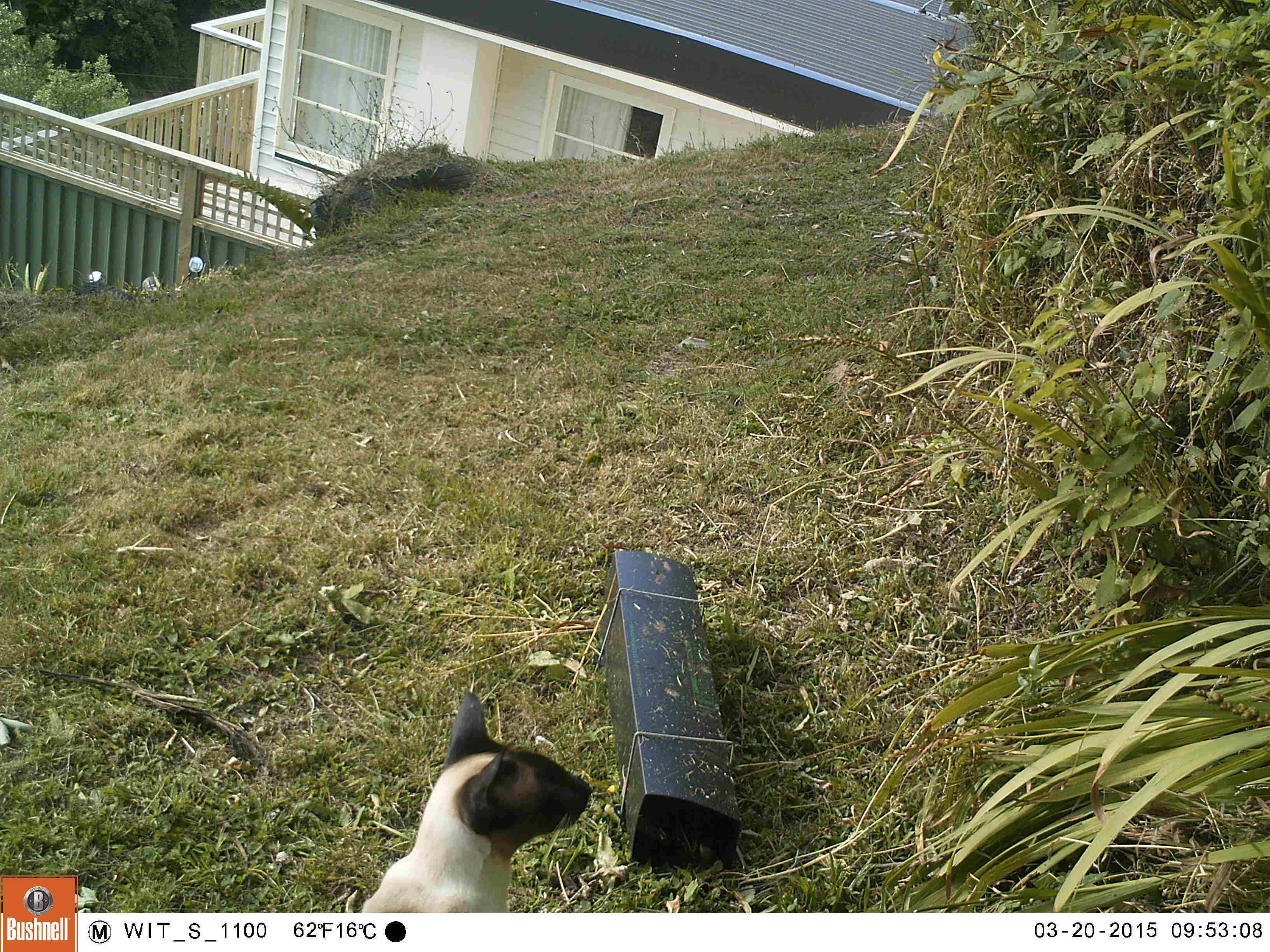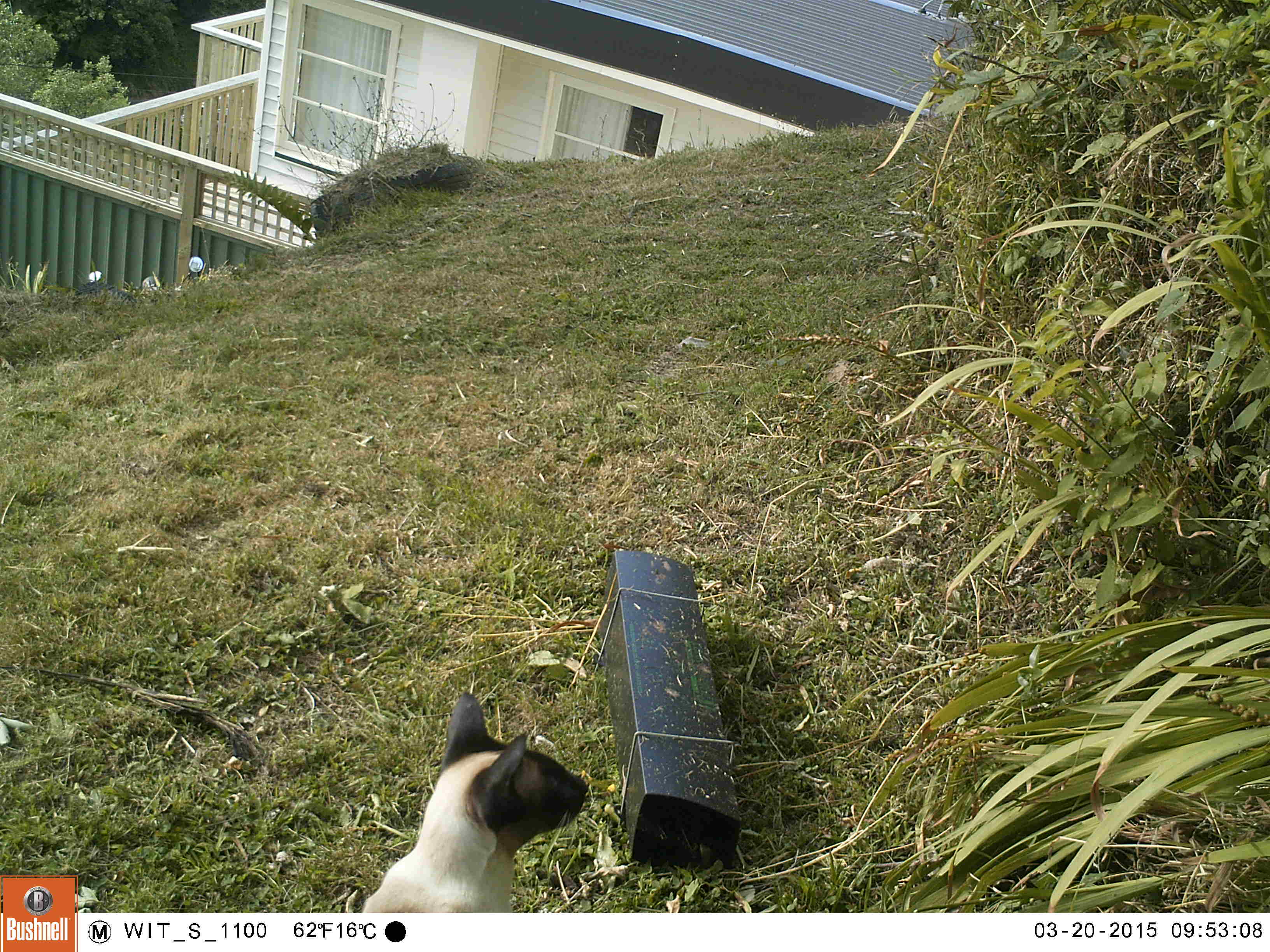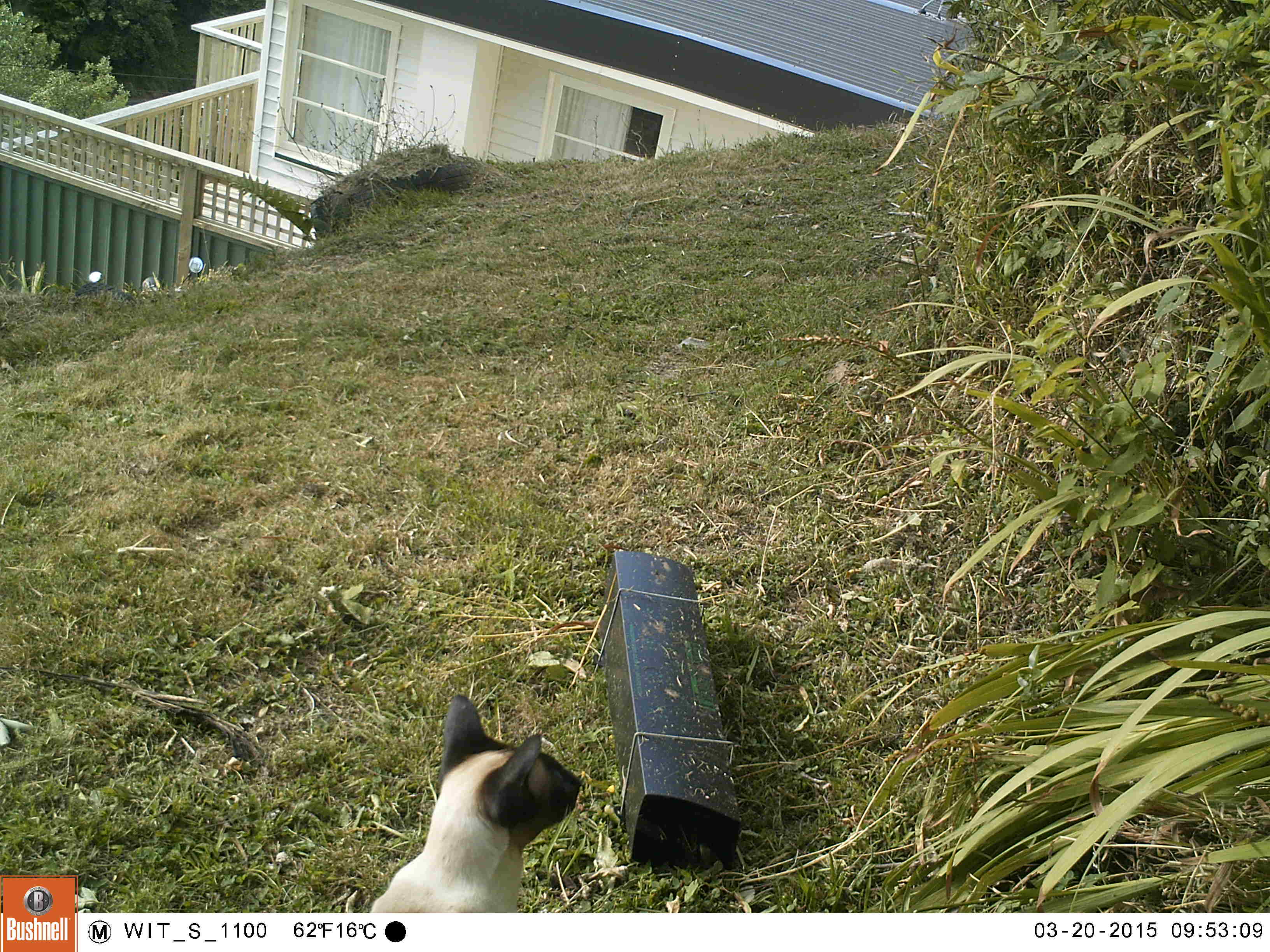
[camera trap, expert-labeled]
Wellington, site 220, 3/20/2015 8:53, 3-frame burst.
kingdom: Animalia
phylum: Chordata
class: Mammalia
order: Carnivora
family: Felidae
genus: Felis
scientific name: Felis catus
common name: cat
Cat (Felis catus).